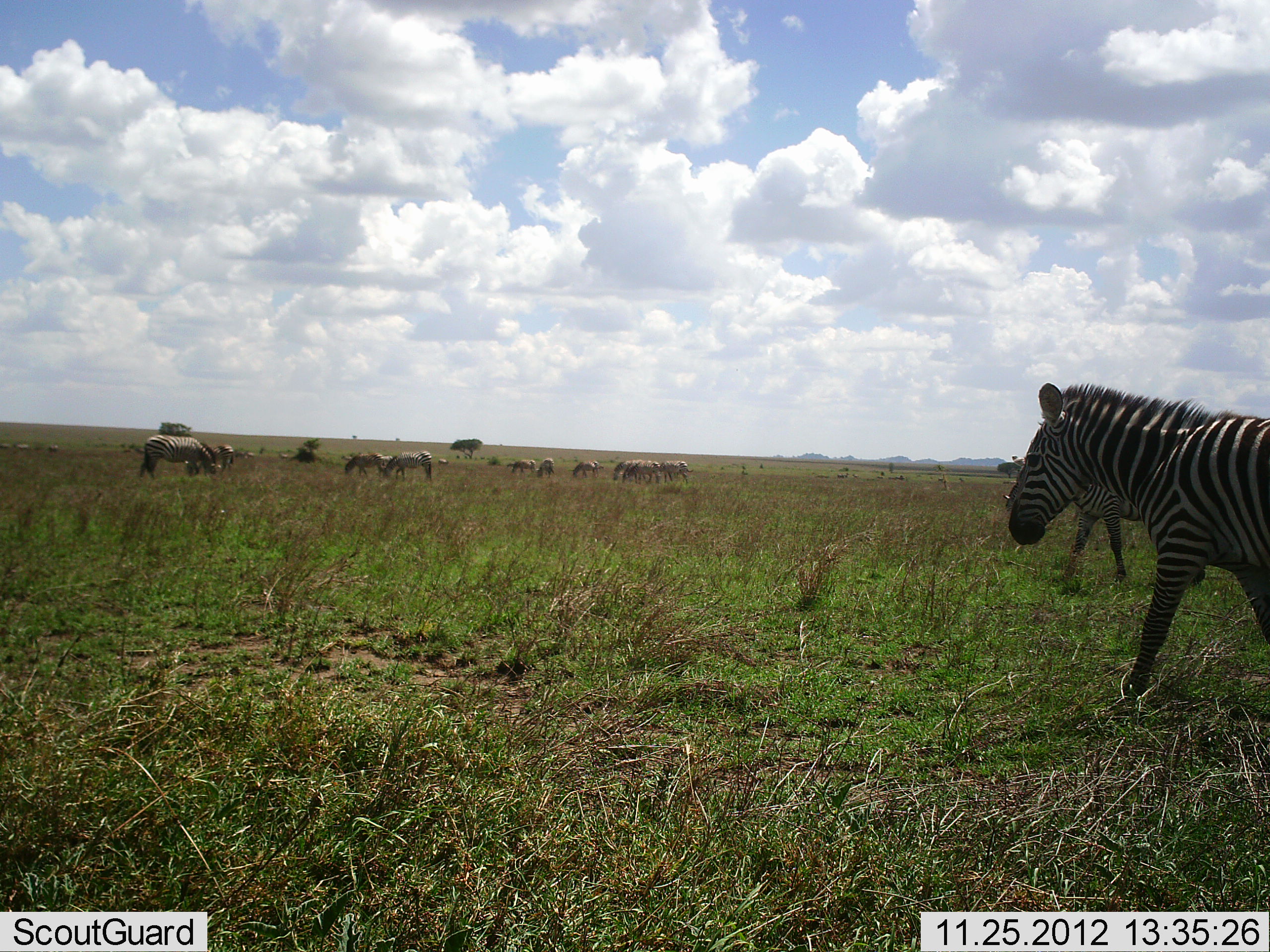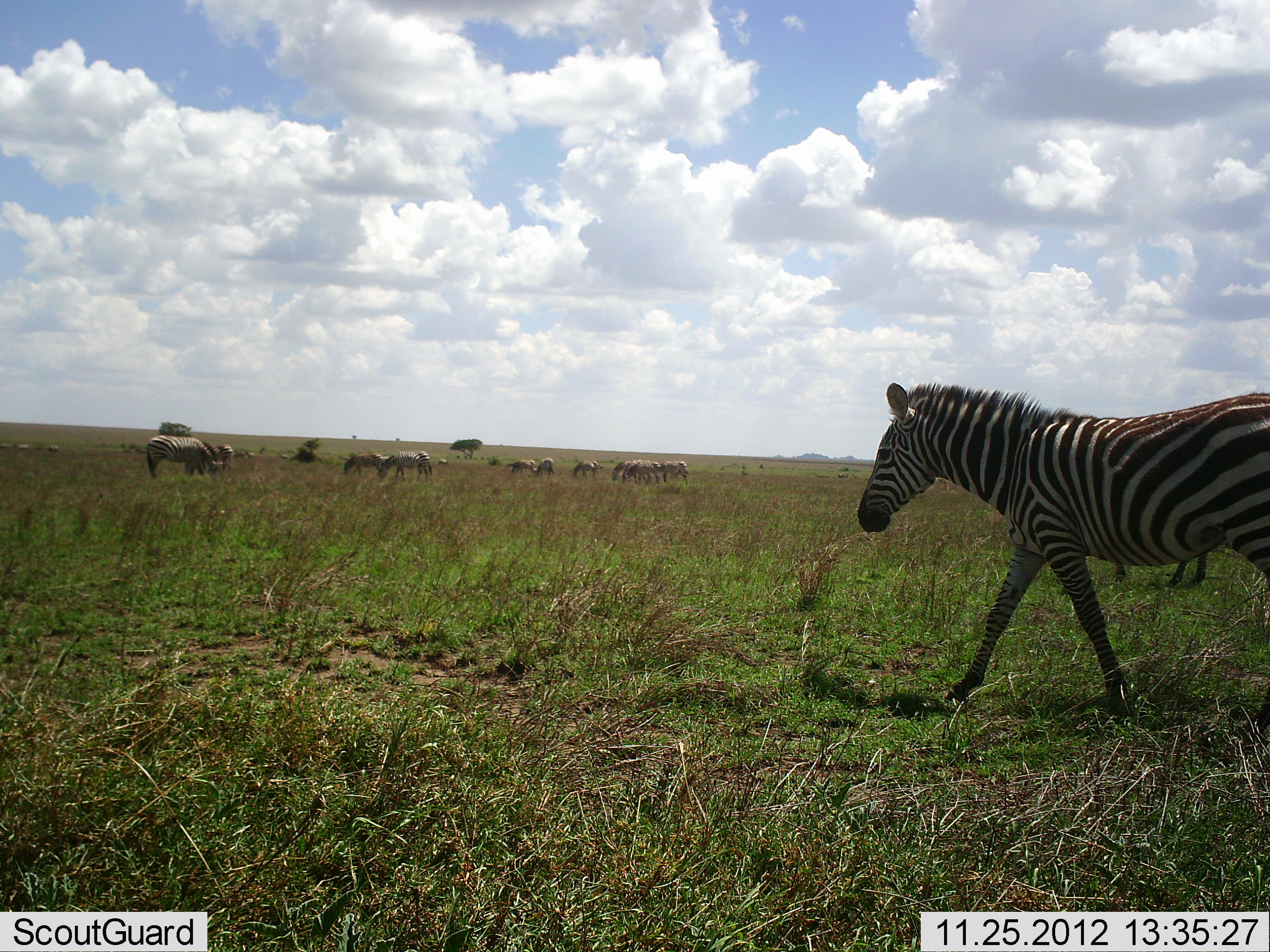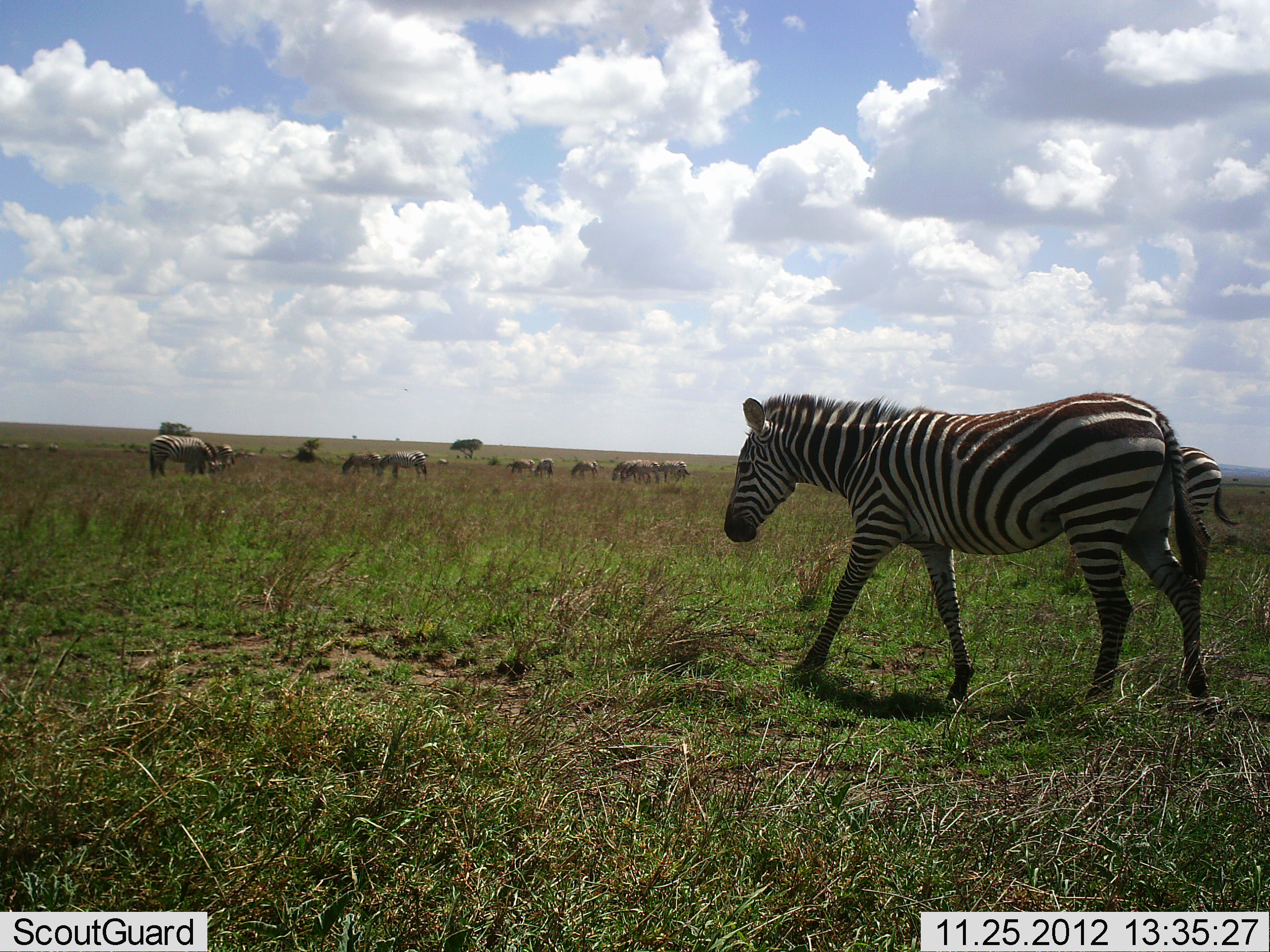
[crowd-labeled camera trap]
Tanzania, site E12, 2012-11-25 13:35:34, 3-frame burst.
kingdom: Animalia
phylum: Chordata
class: Mammalia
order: Perissodactyla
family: Equidae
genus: Equus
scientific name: Equus quagga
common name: plains zebra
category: zebra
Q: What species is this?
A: Zebra (plains zebra) (Equus quagga).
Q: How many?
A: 11-50.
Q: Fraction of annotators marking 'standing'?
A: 40%.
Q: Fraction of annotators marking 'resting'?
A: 0%.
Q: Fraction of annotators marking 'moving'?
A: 90%.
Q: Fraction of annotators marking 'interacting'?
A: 0%.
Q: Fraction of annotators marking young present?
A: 0%.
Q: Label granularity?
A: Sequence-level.